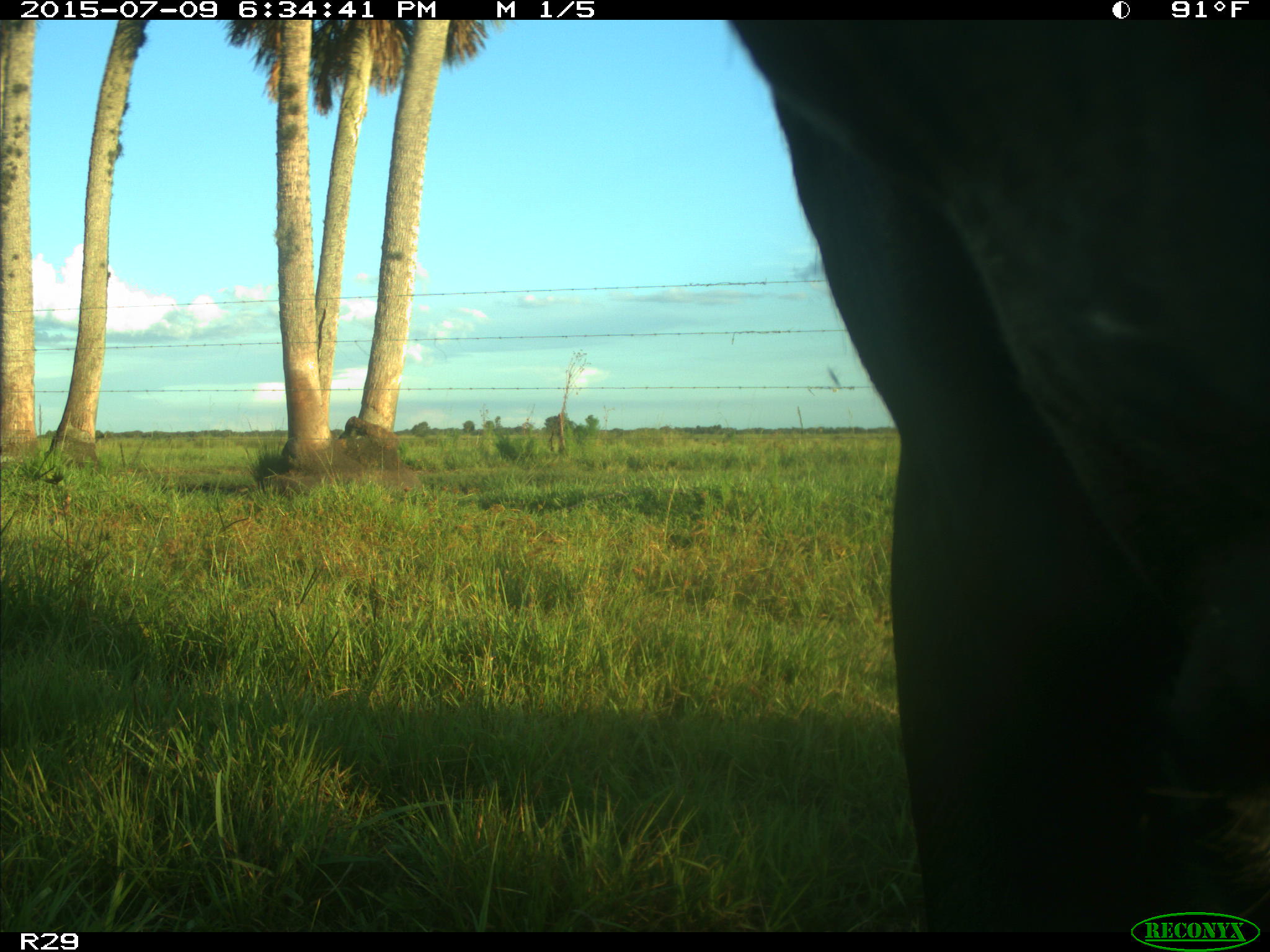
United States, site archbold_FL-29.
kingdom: Animalia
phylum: Chordata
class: Mammalia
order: Artiodactyla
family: Bovidae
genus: Bos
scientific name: Bos taurus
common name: domestic cow